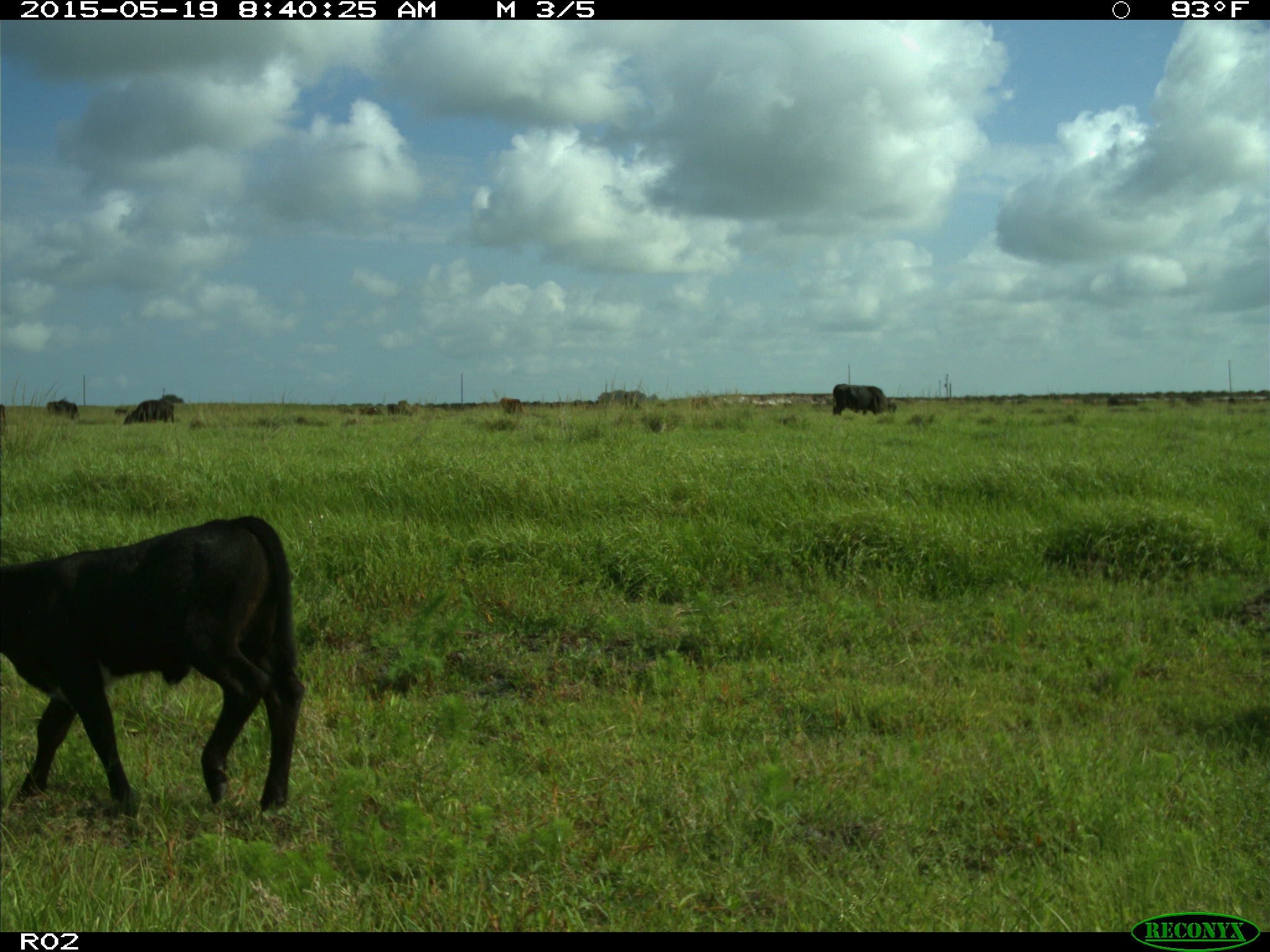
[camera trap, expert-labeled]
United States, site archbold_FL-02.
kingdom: Animalia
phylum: Chordata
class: Mammalia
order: Artiodactyla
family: Bovidae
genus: Bos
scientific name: Bos taurus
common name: domestic cow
Bos taurus (domestic cow).